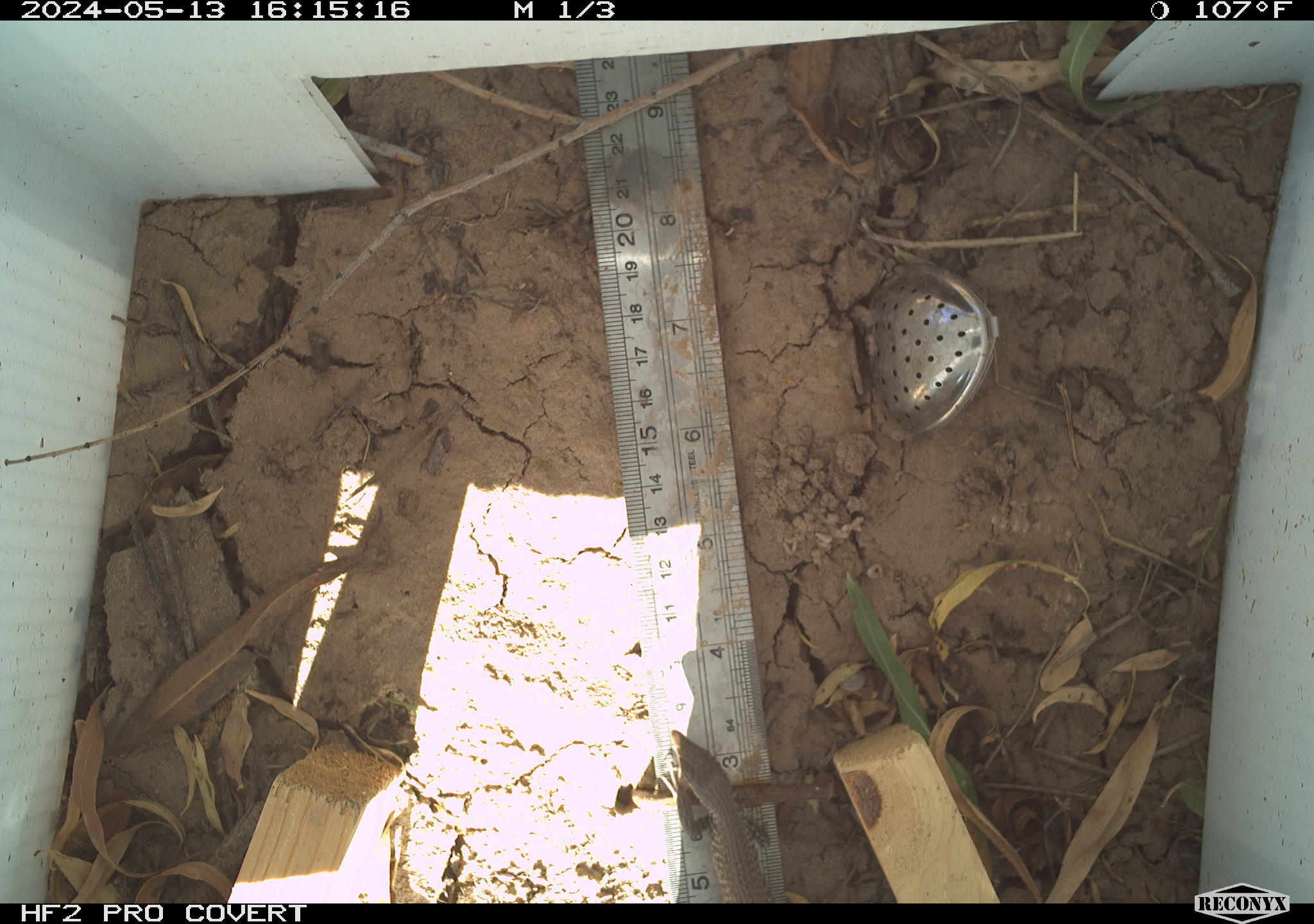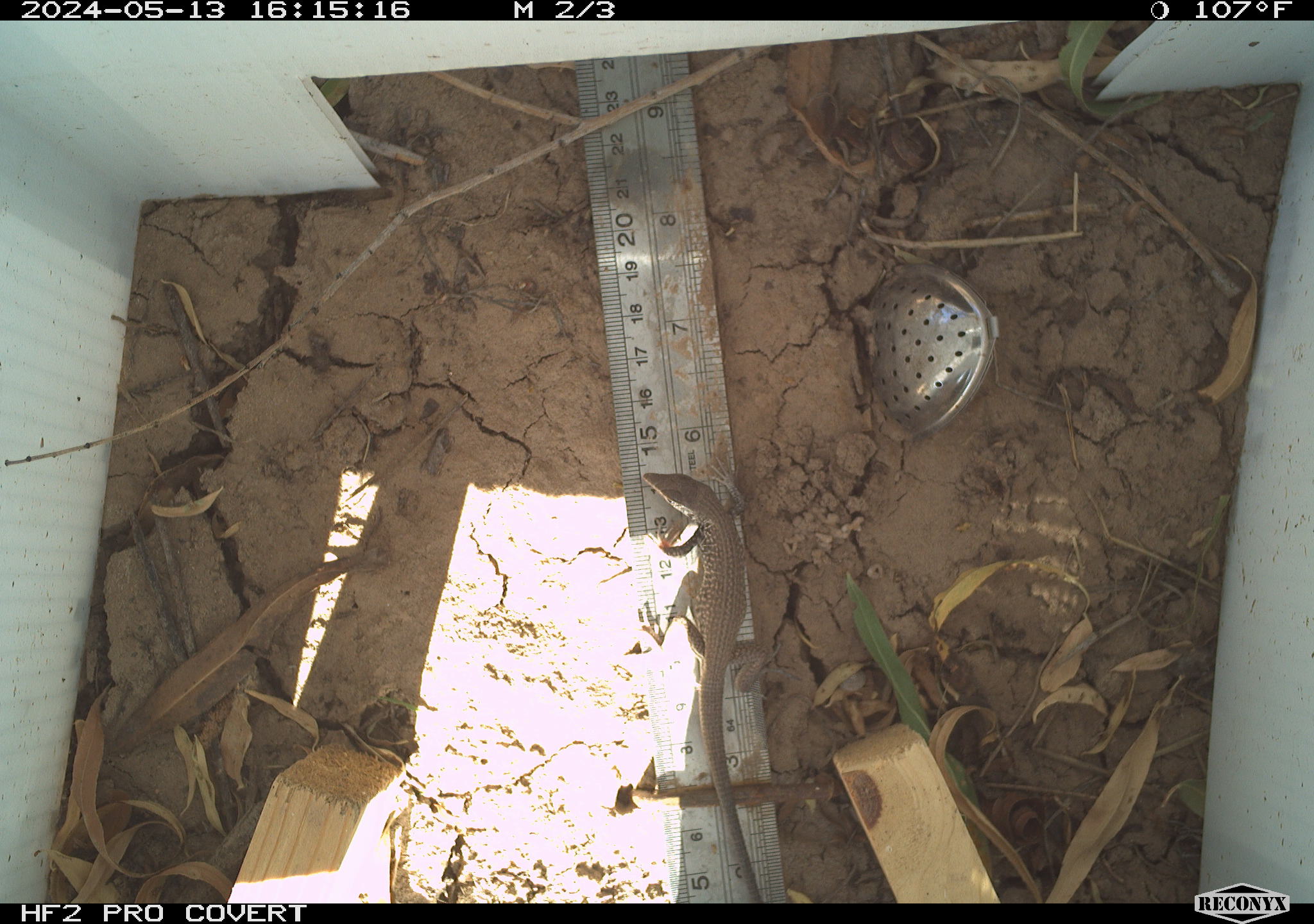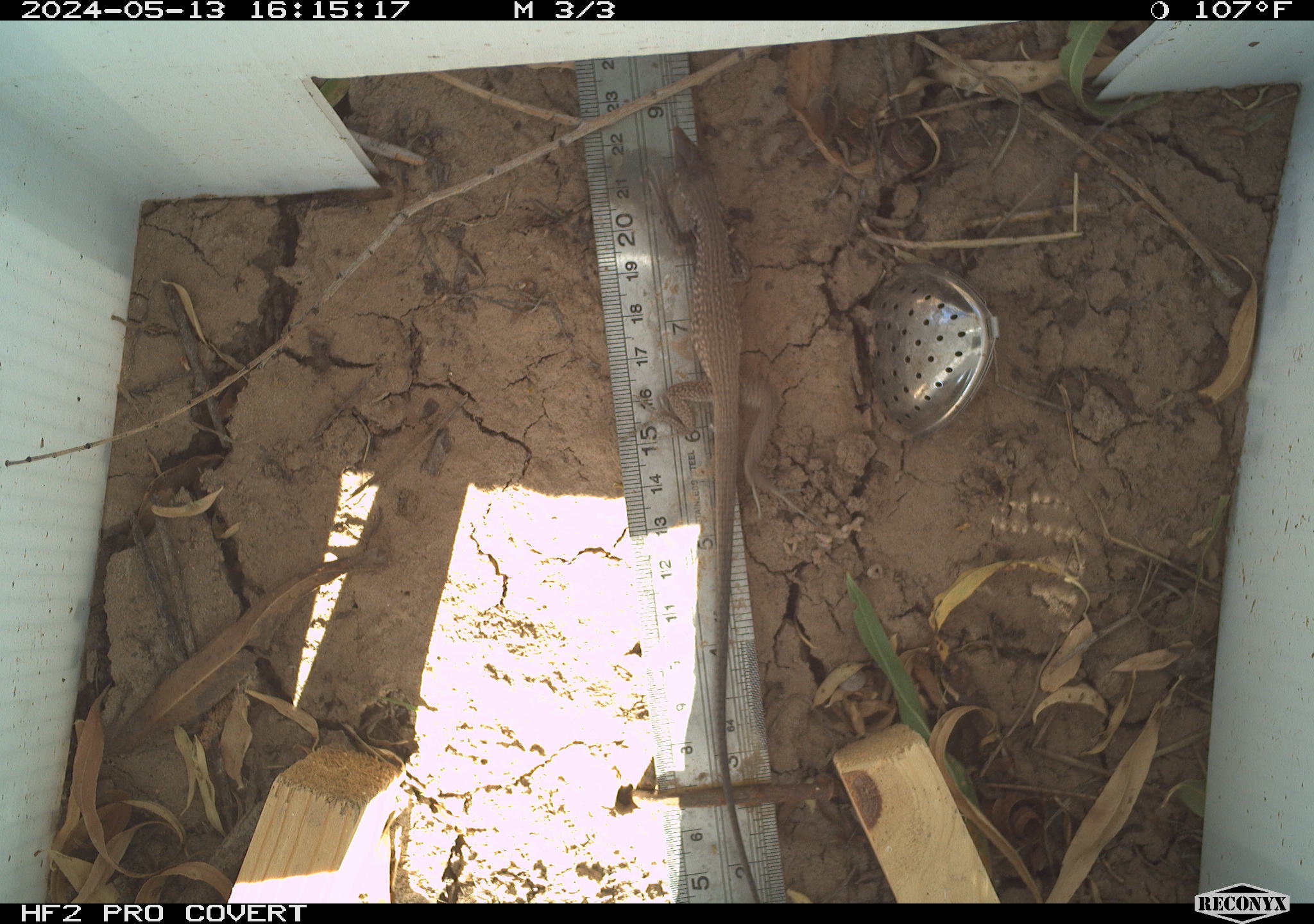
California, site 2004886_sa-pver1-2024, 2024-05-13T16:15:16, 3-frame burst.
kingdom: Animalia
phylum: Chordata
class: Reptilia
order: Squamata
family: Teiidae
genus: Aspidoscelis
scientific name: Aspidoscelis tigris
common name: western whiptail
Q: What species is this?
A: Western whiptail (Aspidoscelis tigris).